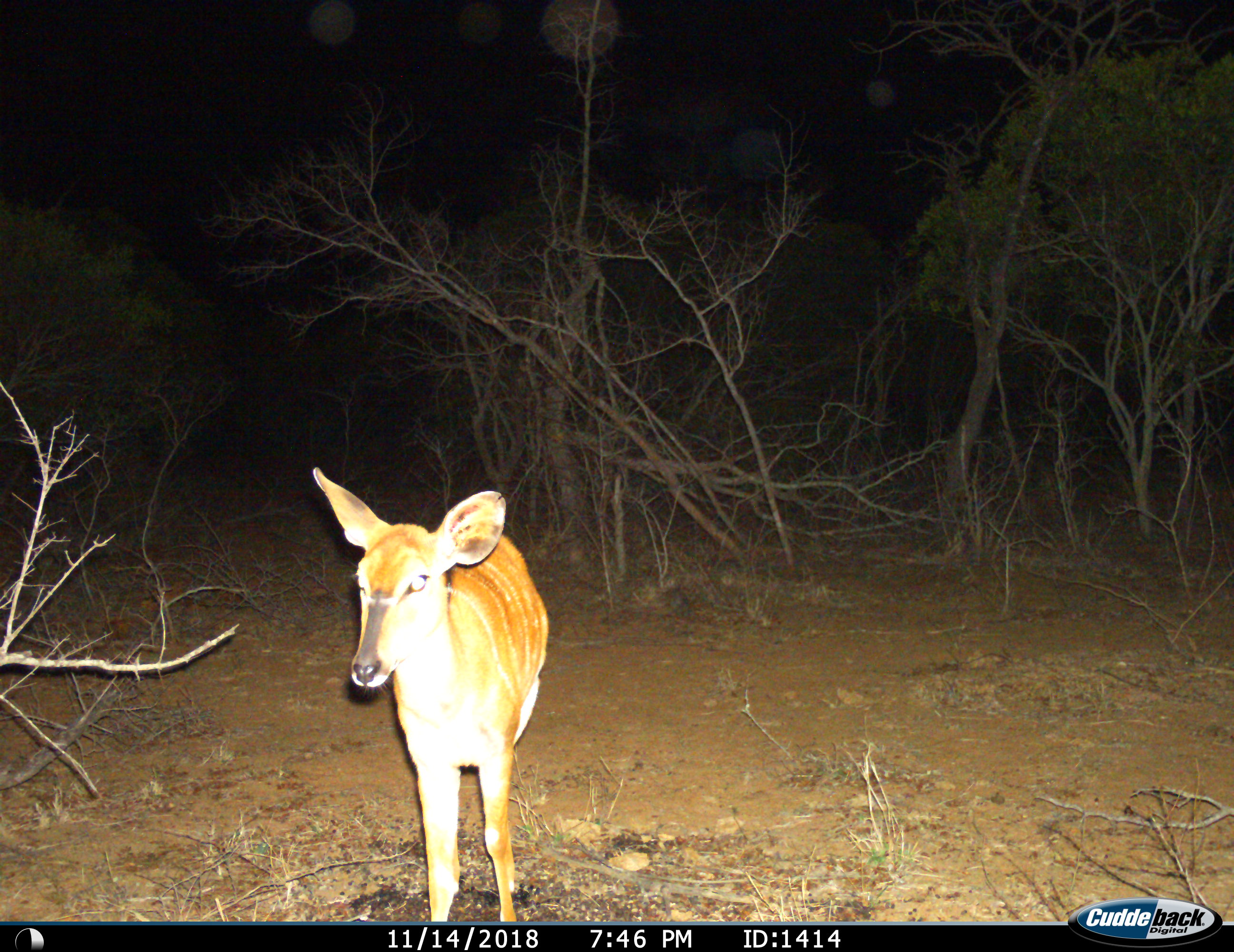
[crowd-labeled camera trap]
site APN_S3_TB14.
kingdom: Animalia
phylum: Chordata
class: Mammalia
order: Artiodactyla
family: Bovidae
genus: Tragelaphus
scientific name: Tragelaphus angasii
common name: nyala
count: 1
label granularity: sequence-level